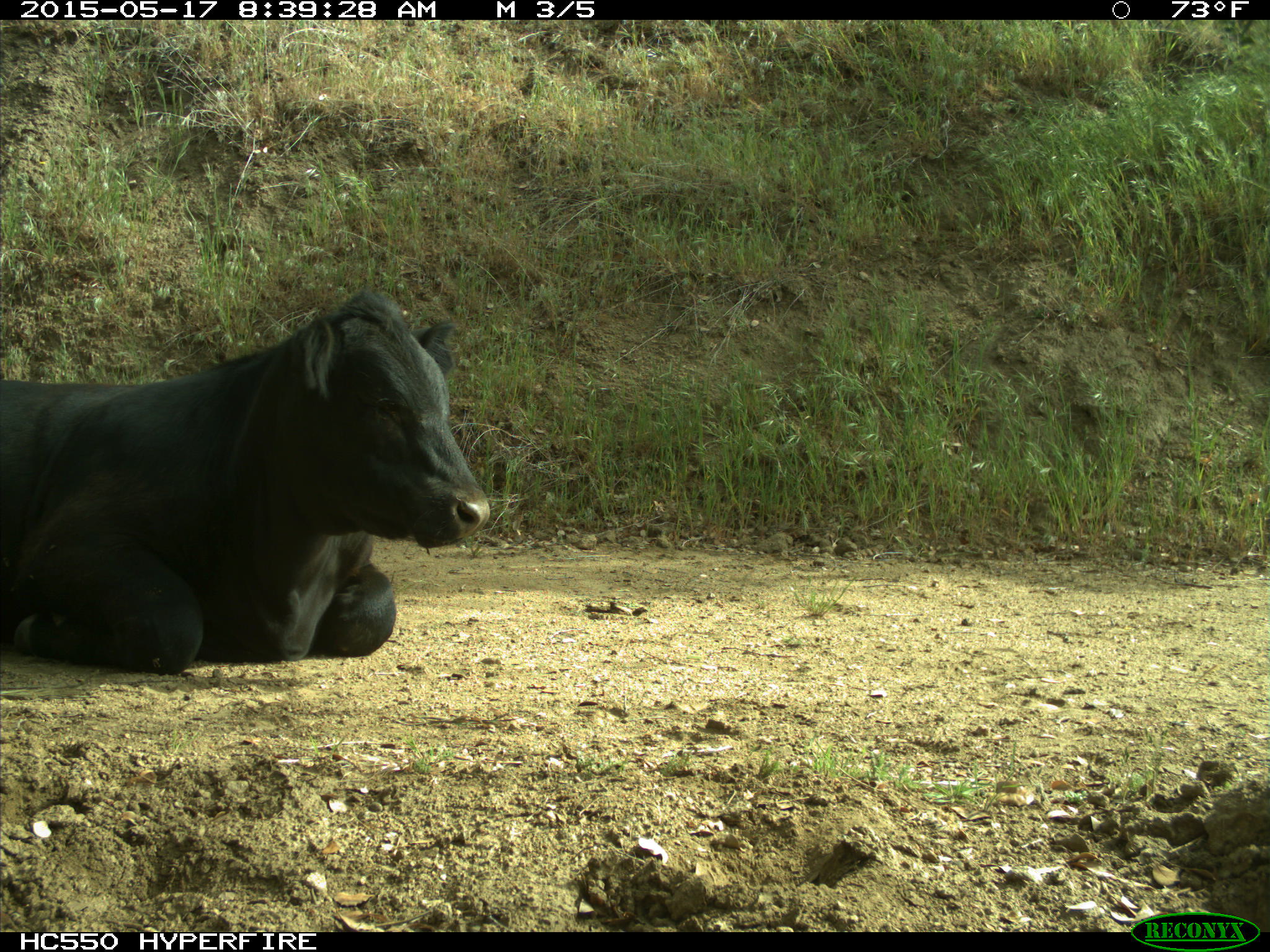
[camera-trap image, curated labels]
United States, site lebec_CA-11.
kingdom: Animalia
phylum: Chordata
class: Mammalia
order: Artiodactyla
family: Bovidae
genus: Bos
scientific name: Bos taurus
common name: domestic cow